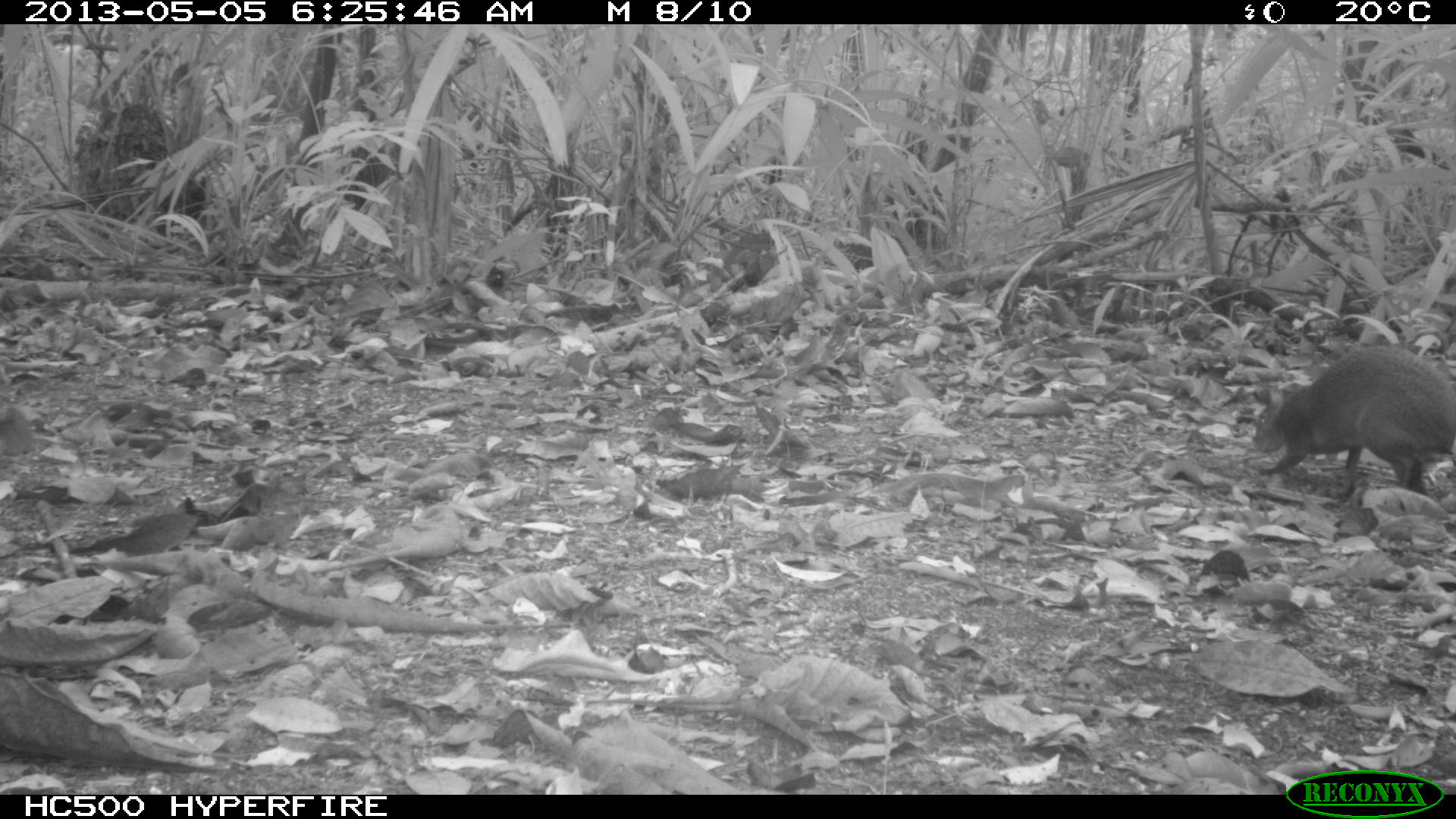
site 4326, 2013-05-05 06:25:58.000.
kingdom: Animalia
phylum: Chordata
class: Mammalia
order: Rodentia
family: Dasyproctidae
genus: Dasyprocta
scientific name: Dasyprocta punctata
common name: central american agouti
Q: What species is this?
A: Dasyprocta punctata (central american agouti).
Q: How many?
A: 1.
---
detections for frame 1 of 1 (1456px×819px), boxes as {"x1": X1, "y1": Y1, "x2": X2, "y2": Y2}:
dasyprocta punctata: {"x1": 1250, "y1": 341, "x2": 1456, "y2": 500}